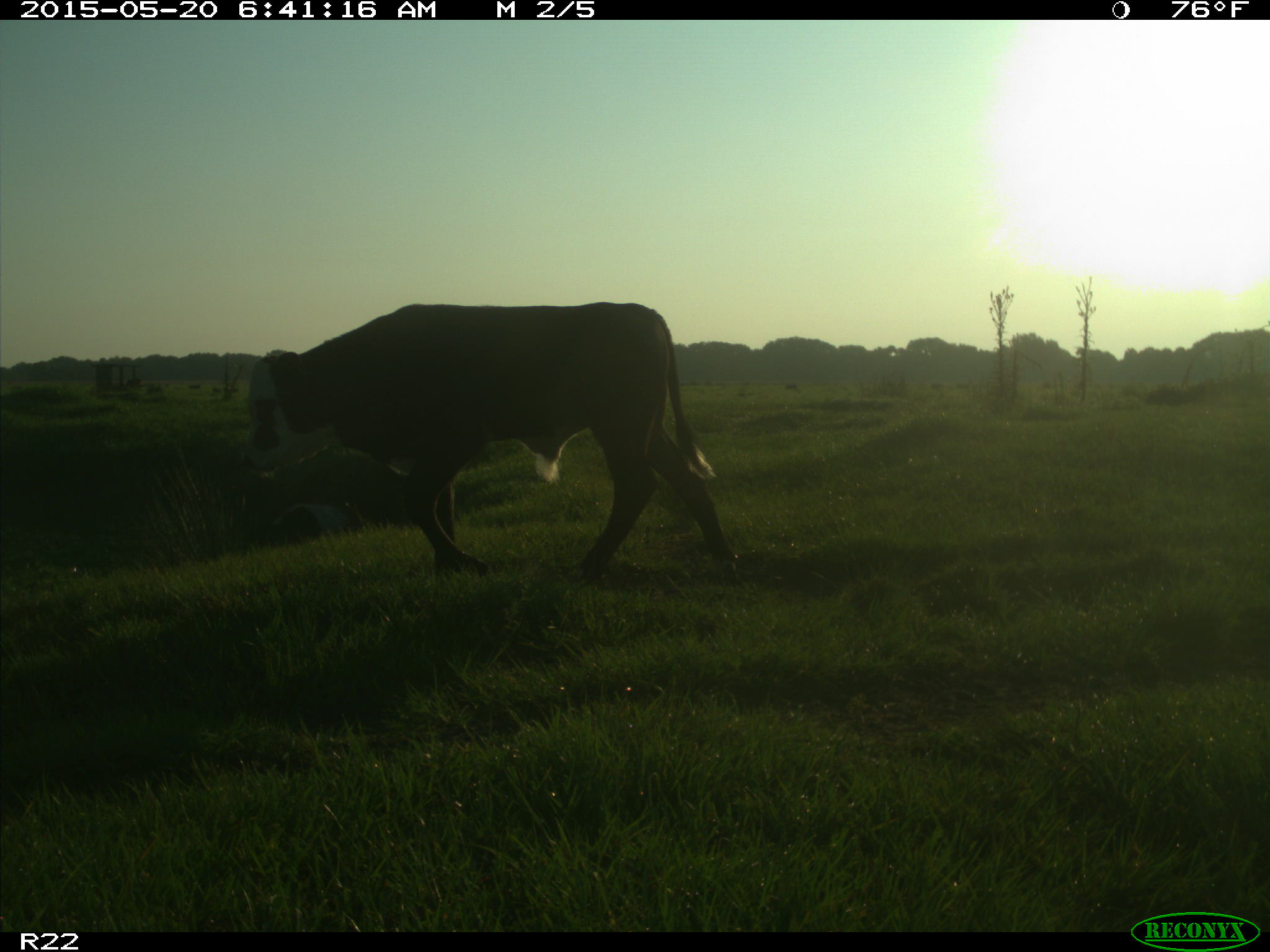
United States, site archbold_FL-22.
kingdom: Animalia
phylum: Chordata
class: Mammalia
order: Artiodactyla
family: Bovidae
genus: Bos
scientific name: Bos taurus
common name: domestic cow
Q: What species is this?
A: Bos taurus (domestic cow).